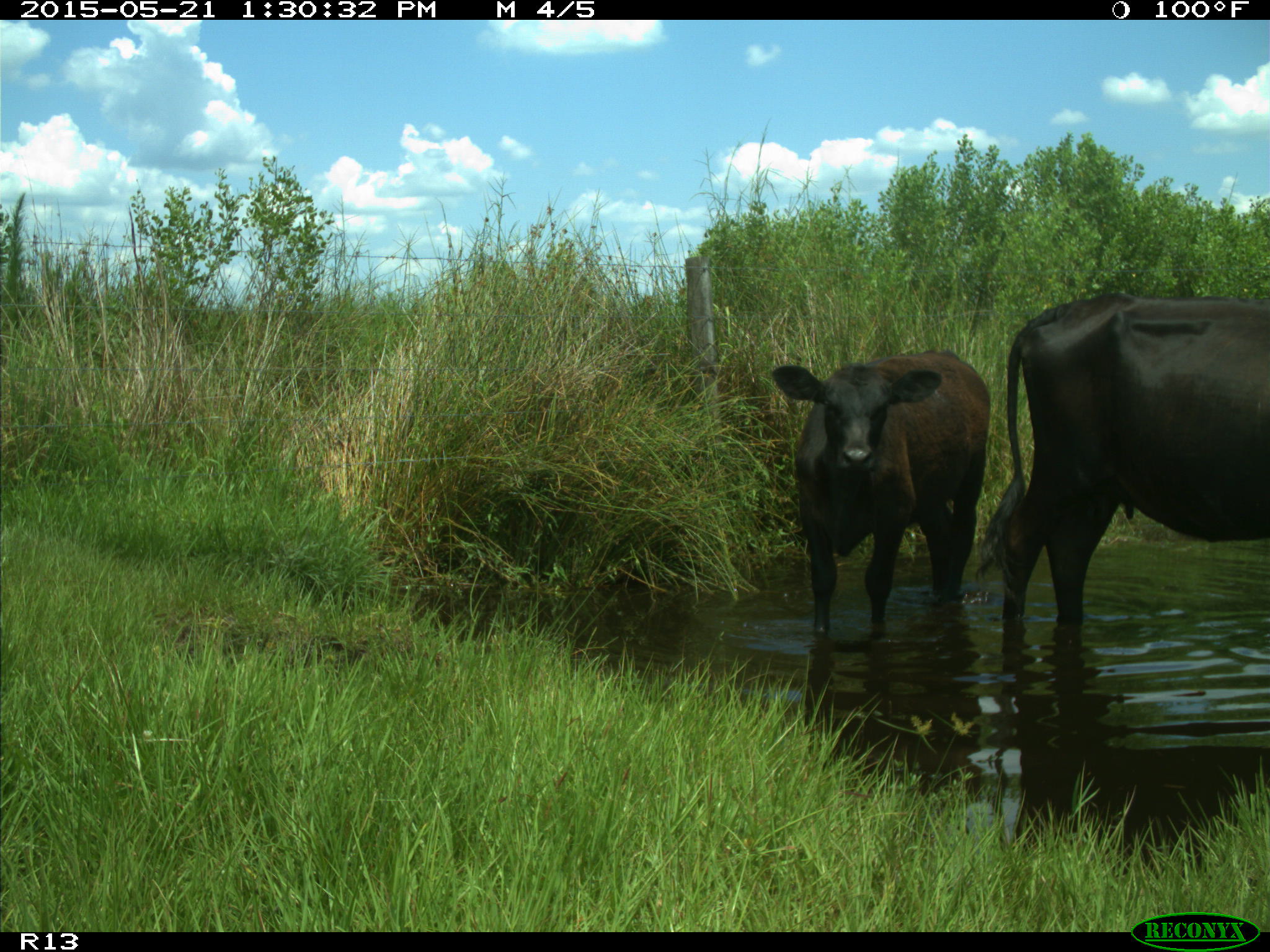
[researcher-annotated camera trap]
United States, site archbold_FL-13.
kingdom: Animalia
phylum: Chordata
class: Mammalia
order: Artiodactyla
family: Bovidae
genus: Bos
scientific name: Bos taurus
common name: domestic cow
Bos taurus (domestic cow).